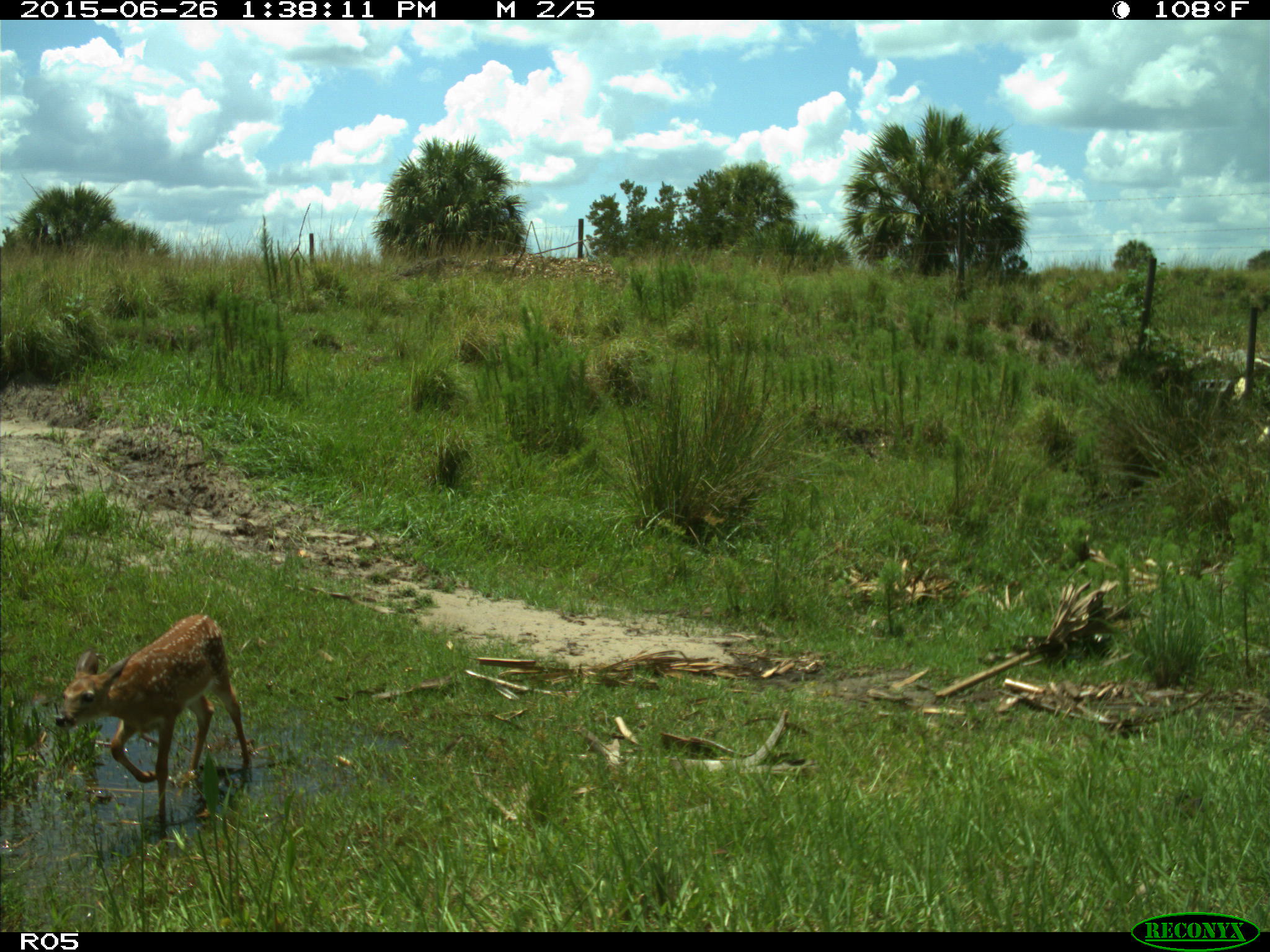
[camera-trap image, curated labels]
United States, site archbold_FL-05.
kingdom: Animalia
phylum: Chordata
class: Mammalia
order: Artiodactyla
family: Cervidae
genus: Odocoileus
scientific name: Odocoileus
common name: deer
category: unidentified deer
Unidentified deer (deer) (Odocoileus).